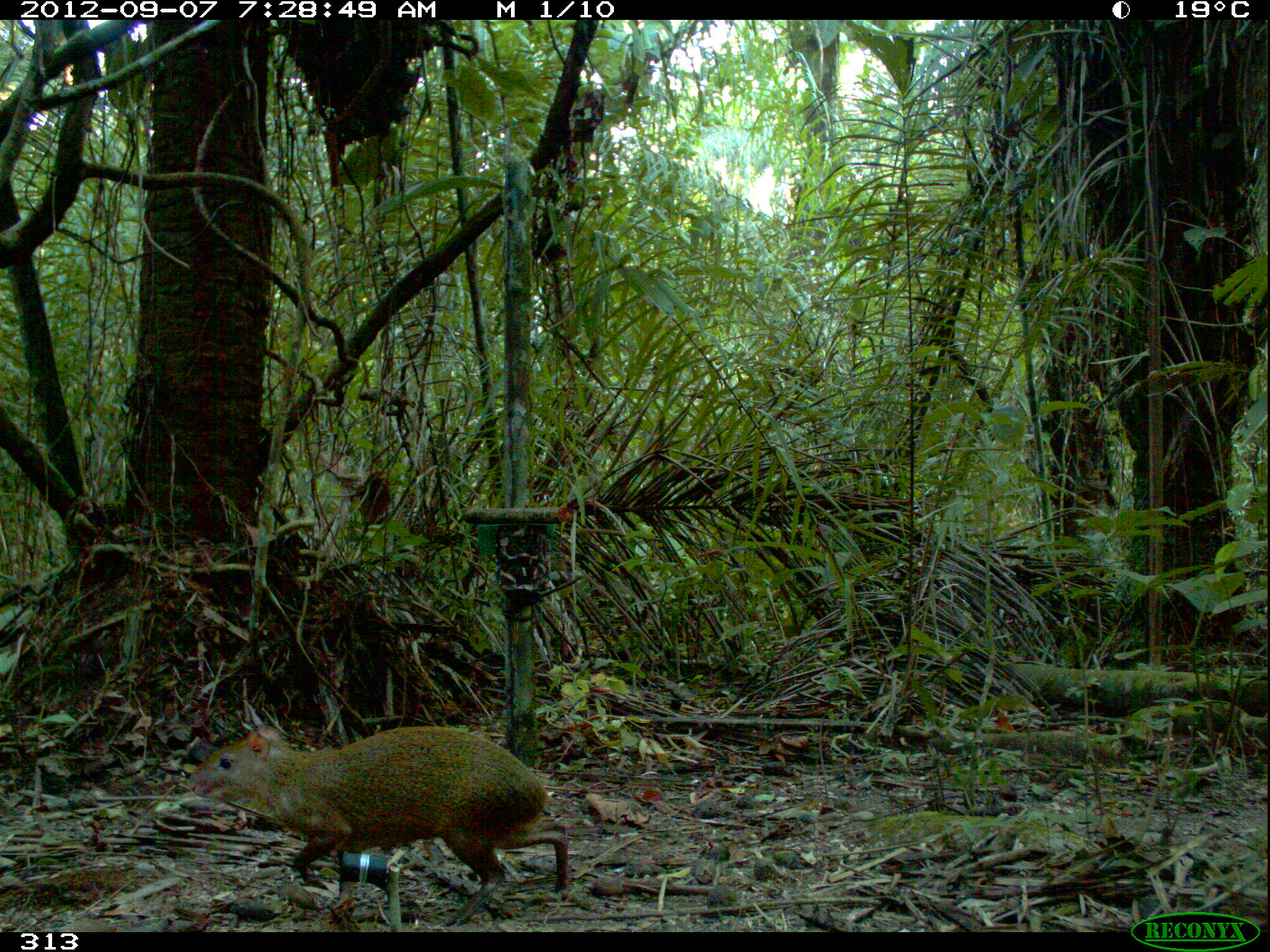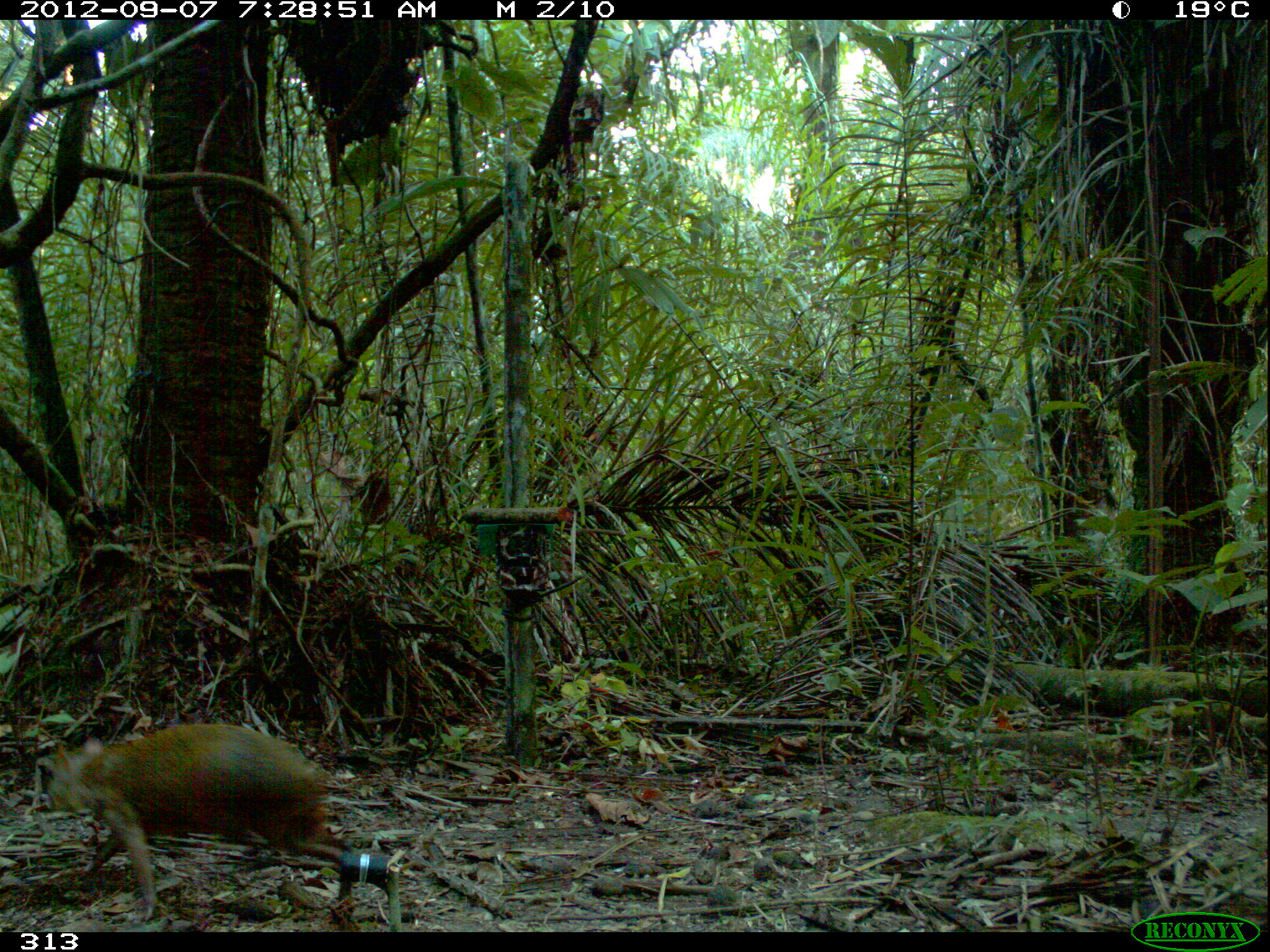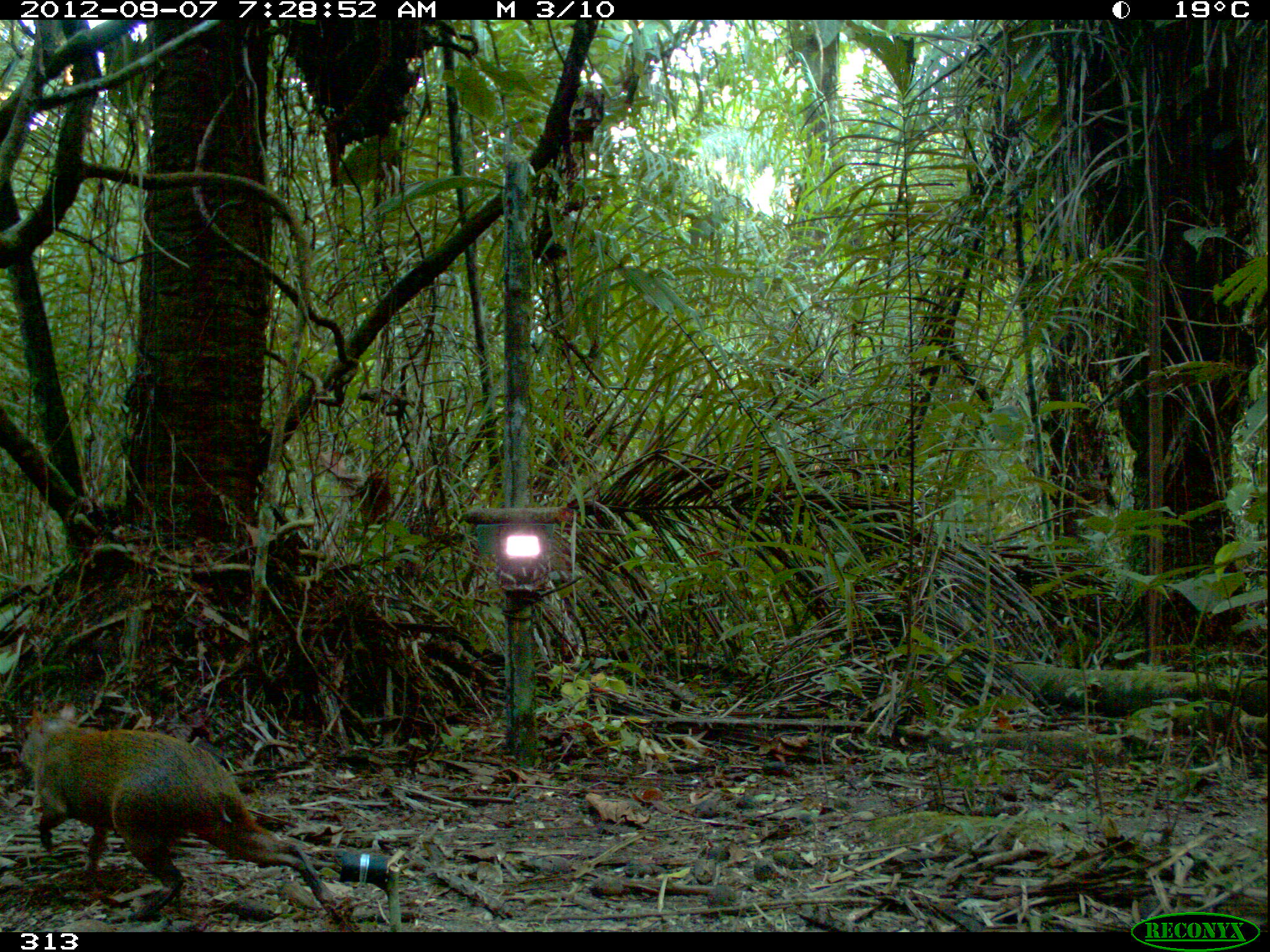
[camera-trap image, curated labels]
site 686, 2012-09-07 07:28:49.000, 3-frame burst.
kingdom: Animalia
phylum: Chordata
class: Mammalia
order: Rodentia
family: Dasyproctidae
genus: Dasyprocta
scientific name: Dasyprocta punctata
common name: central american agouti